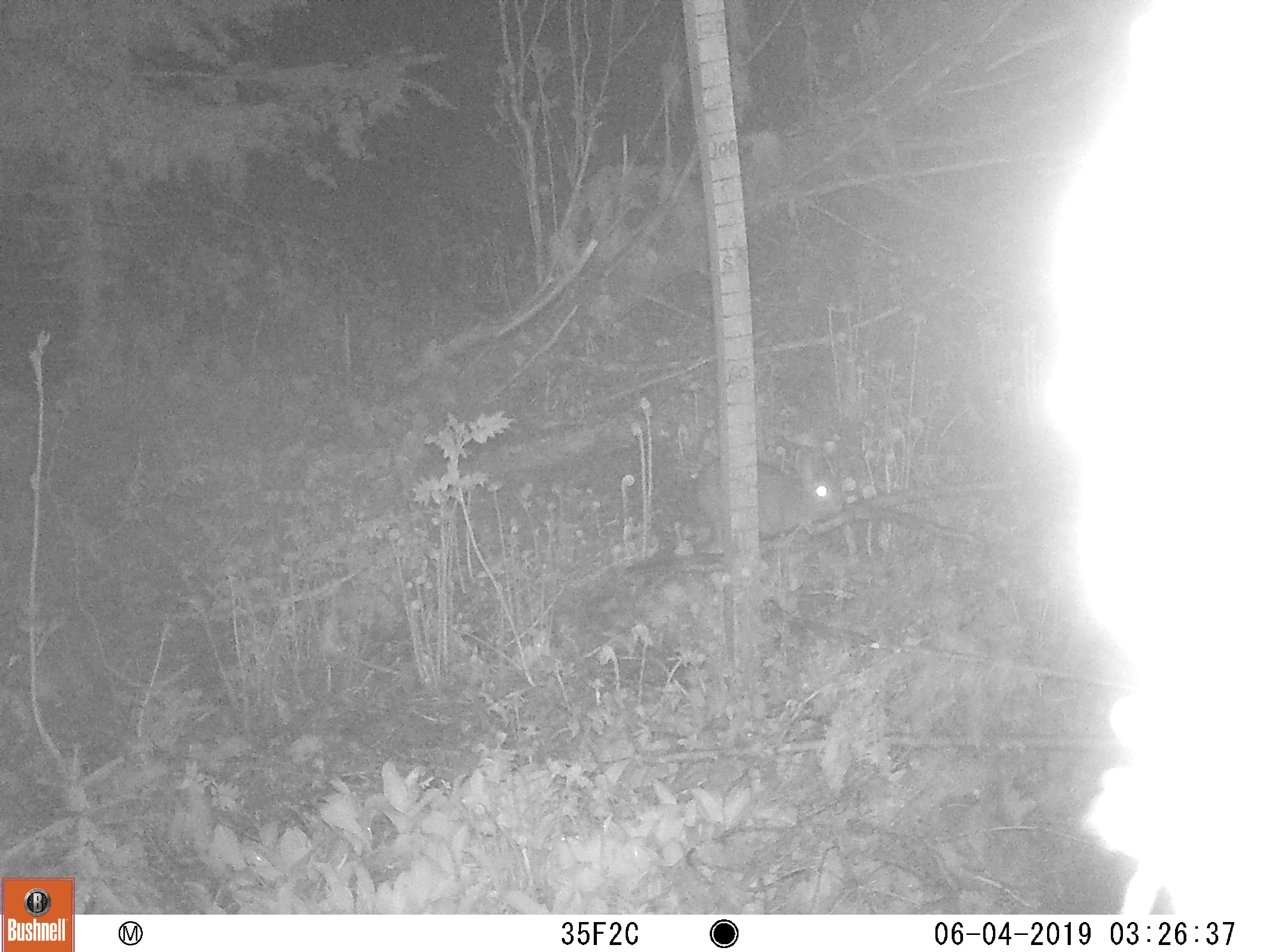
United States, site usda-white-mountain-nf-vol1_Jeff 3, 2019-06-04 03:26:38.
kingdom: Animalia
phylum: Chordata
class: Mammalia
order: Lagomorpha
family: Leporidae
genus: Sylvilagus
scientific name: Sylvilagus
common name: cottontail rabbit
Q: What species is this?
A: Cottontail rabbit (Sylvilagus).